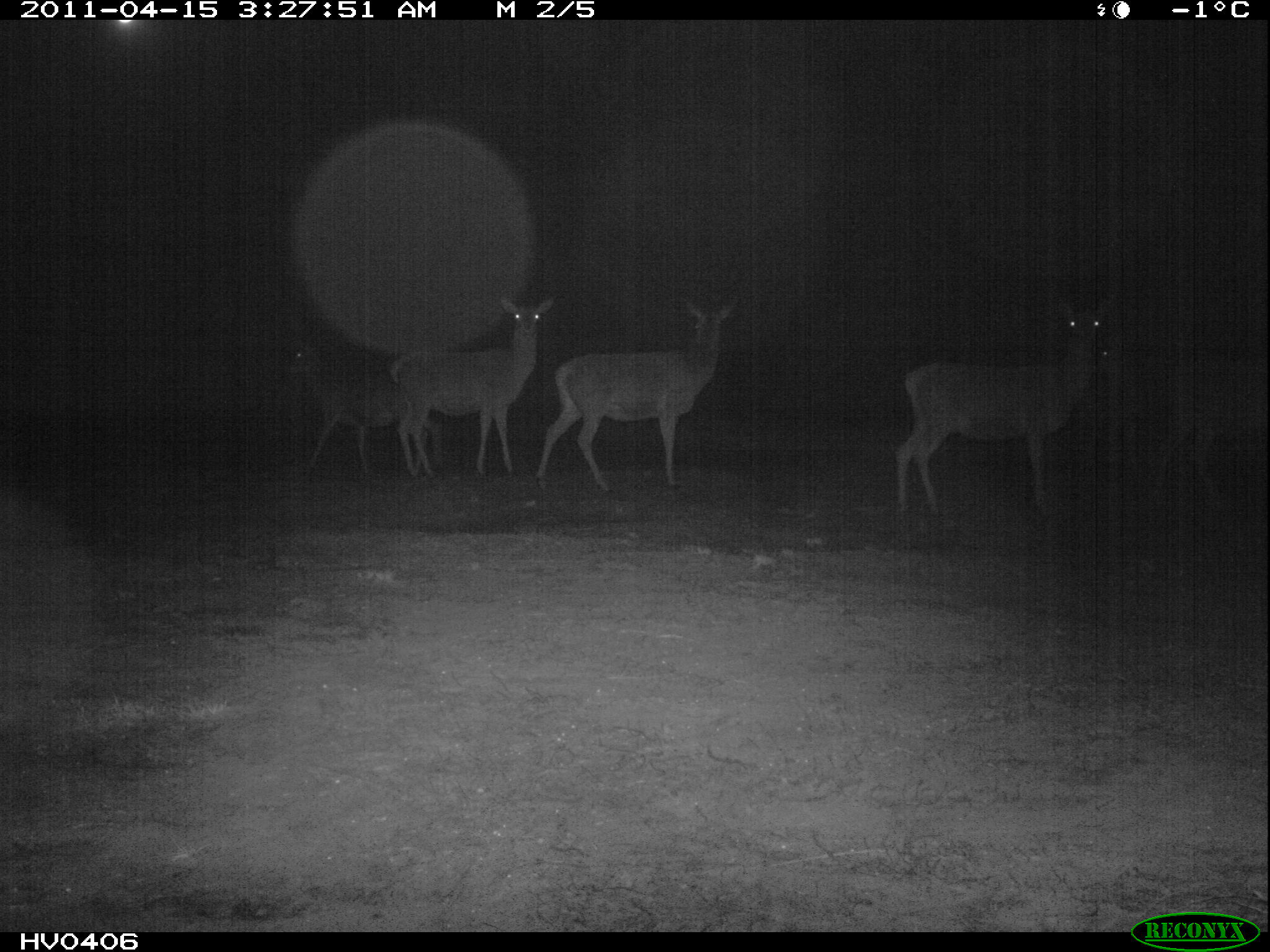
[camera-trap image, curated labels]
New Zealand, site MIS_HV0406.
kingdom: Animalia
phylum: Chordata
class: Mammalia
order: Artiodactyla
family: Cervidae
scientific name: Cervidae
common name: deer